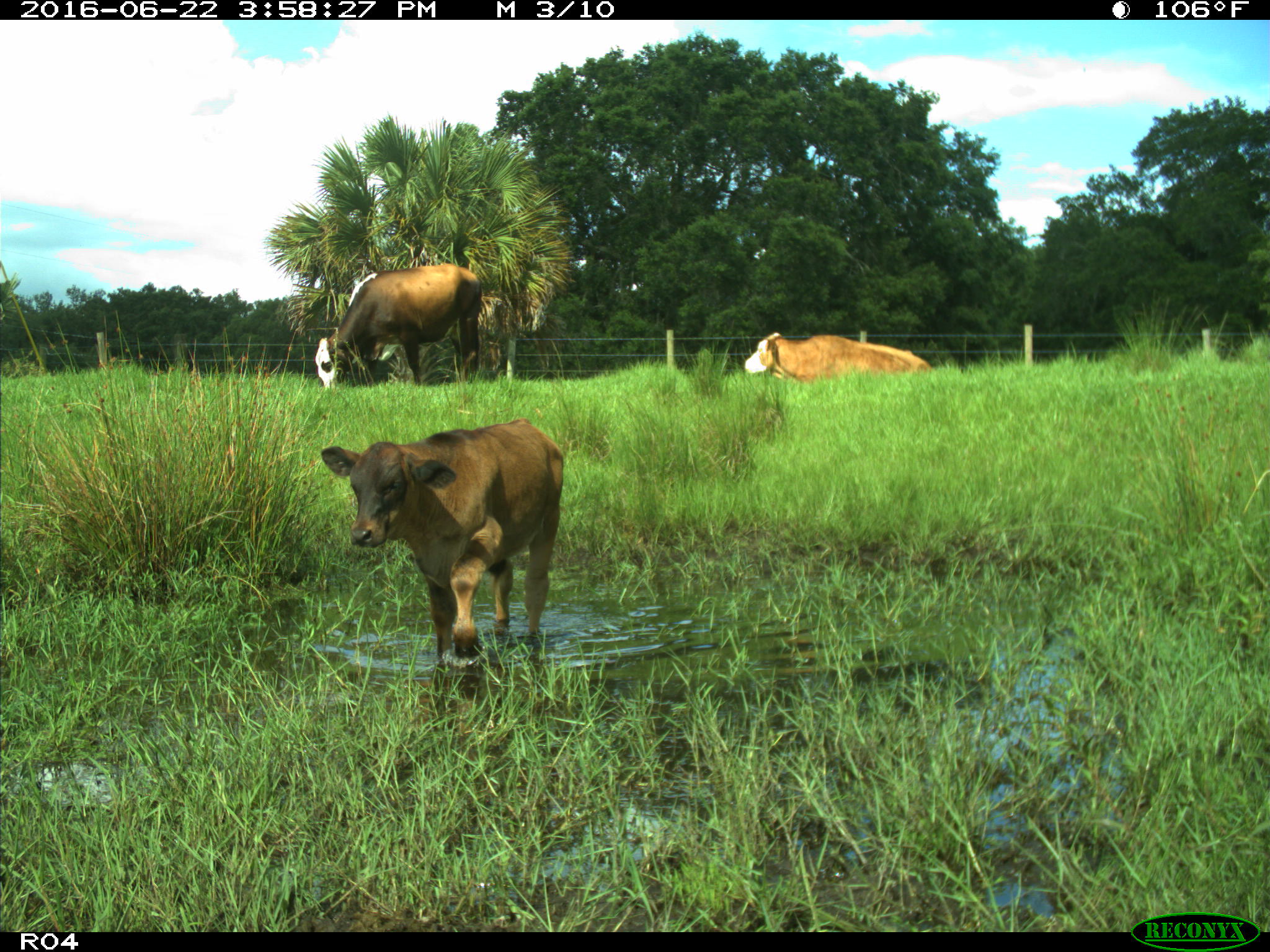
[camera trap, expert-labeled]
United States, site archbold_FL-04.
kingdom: Animalia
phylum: Chordata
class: Mammalia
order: Artiodactyla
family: Bovidae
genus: Bos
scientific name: Bos taurus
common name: domestic cow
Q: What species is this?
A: Bos taurus (domestic cow).